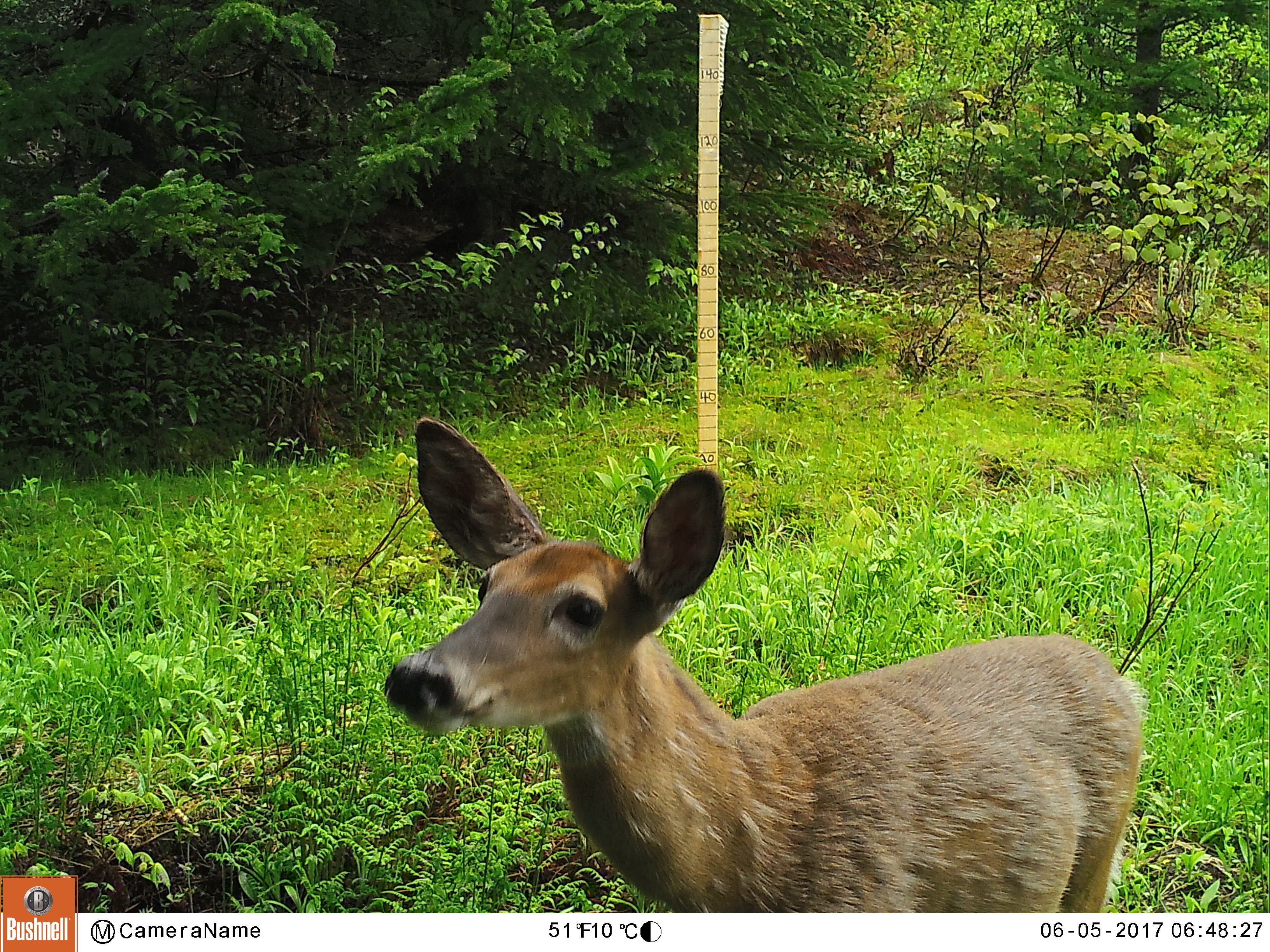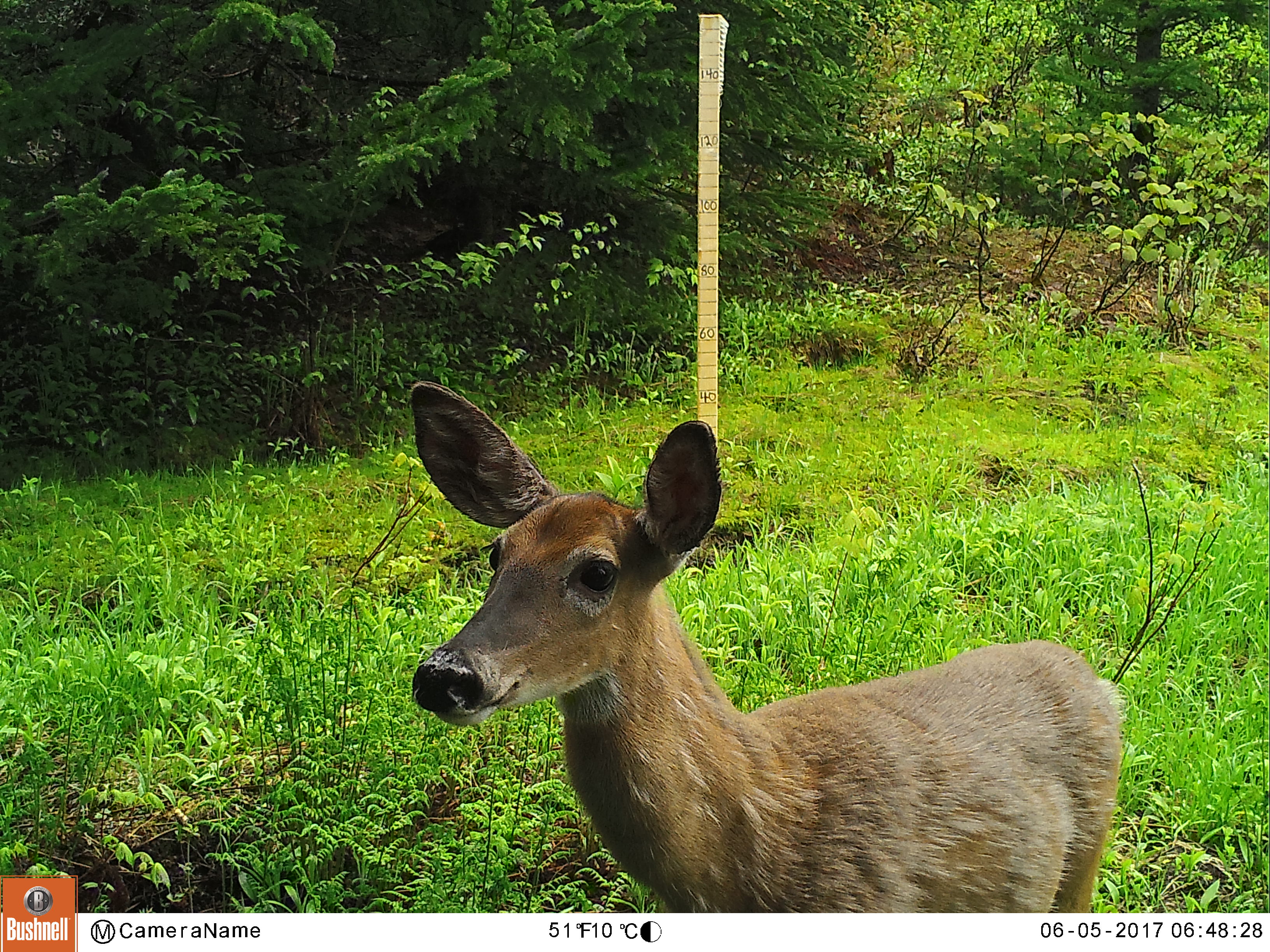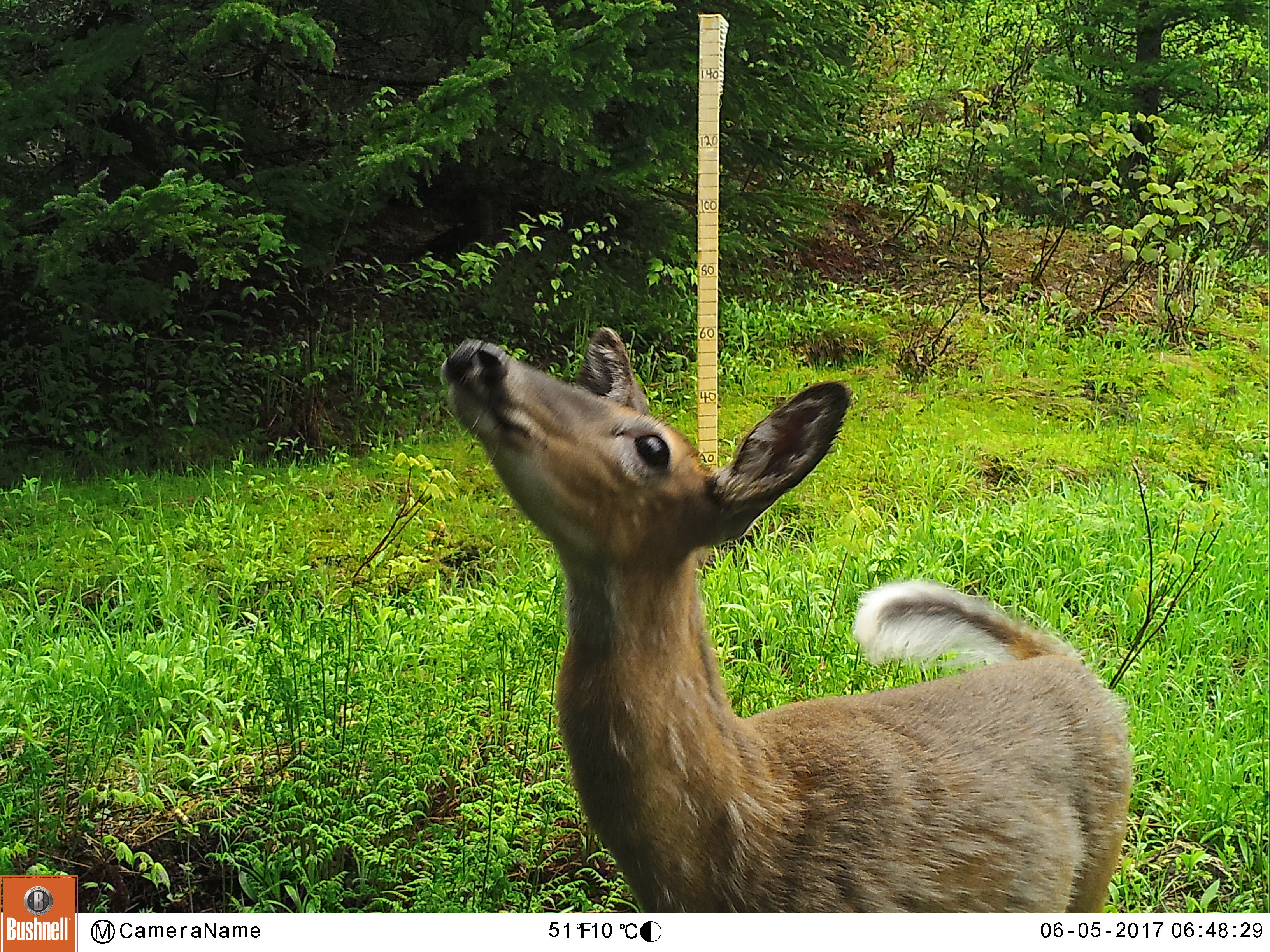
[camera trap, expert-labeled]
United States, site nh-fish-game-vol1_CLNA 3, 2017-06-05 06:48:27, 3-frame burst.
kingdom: Animalia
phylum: Chordata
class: Mammalia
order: Artiodactyla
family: Cervidae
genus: Odocoileus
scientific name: Odocoileus virginianus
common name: white-tailed deer